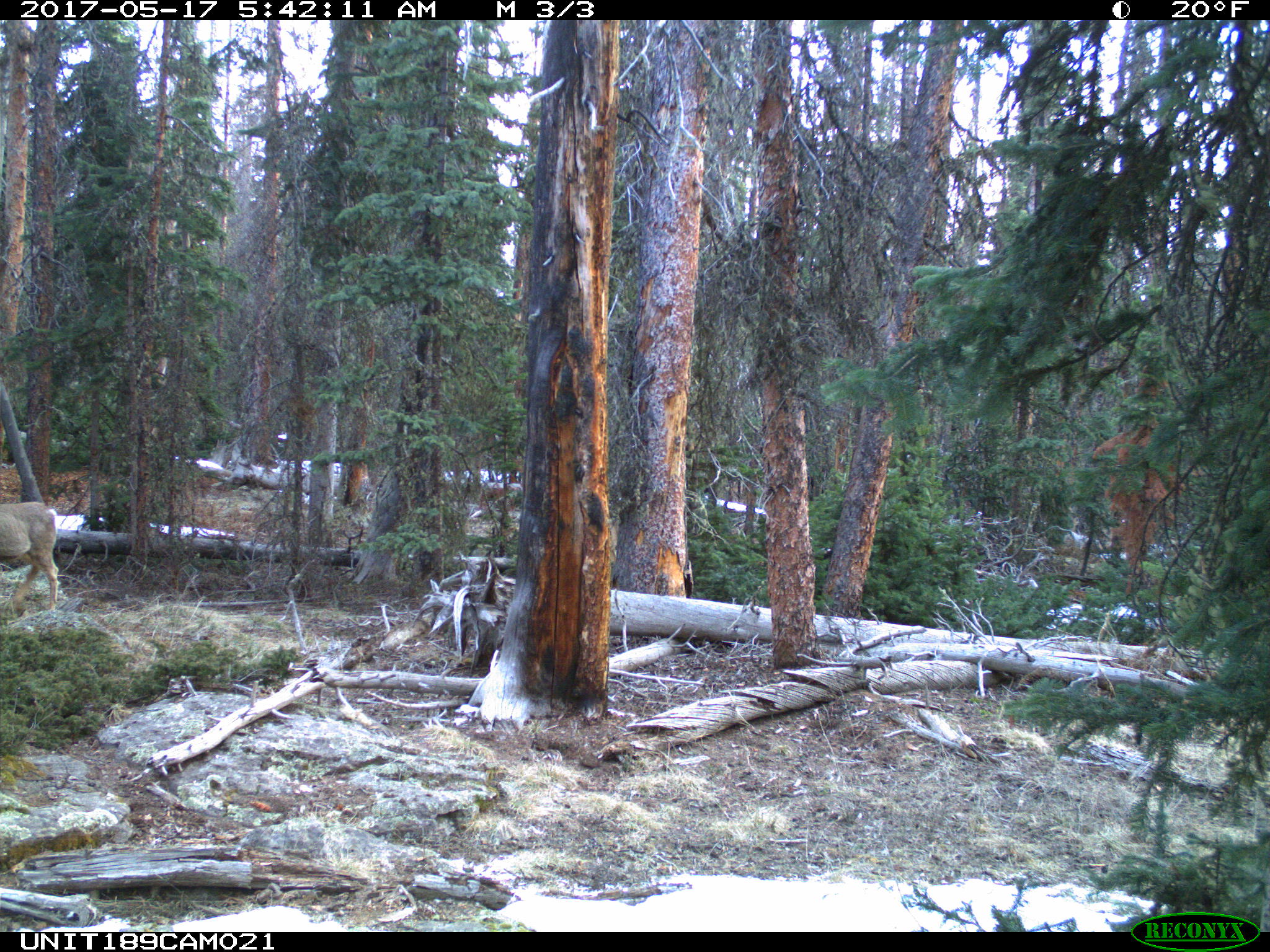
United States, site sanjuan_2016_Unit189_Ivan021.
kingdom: Animalia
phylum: Chordata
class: Mammalia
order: Artiodactyla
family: Cervidae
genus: Odocoileus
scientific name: Odocoileus hemionus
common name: mule deer